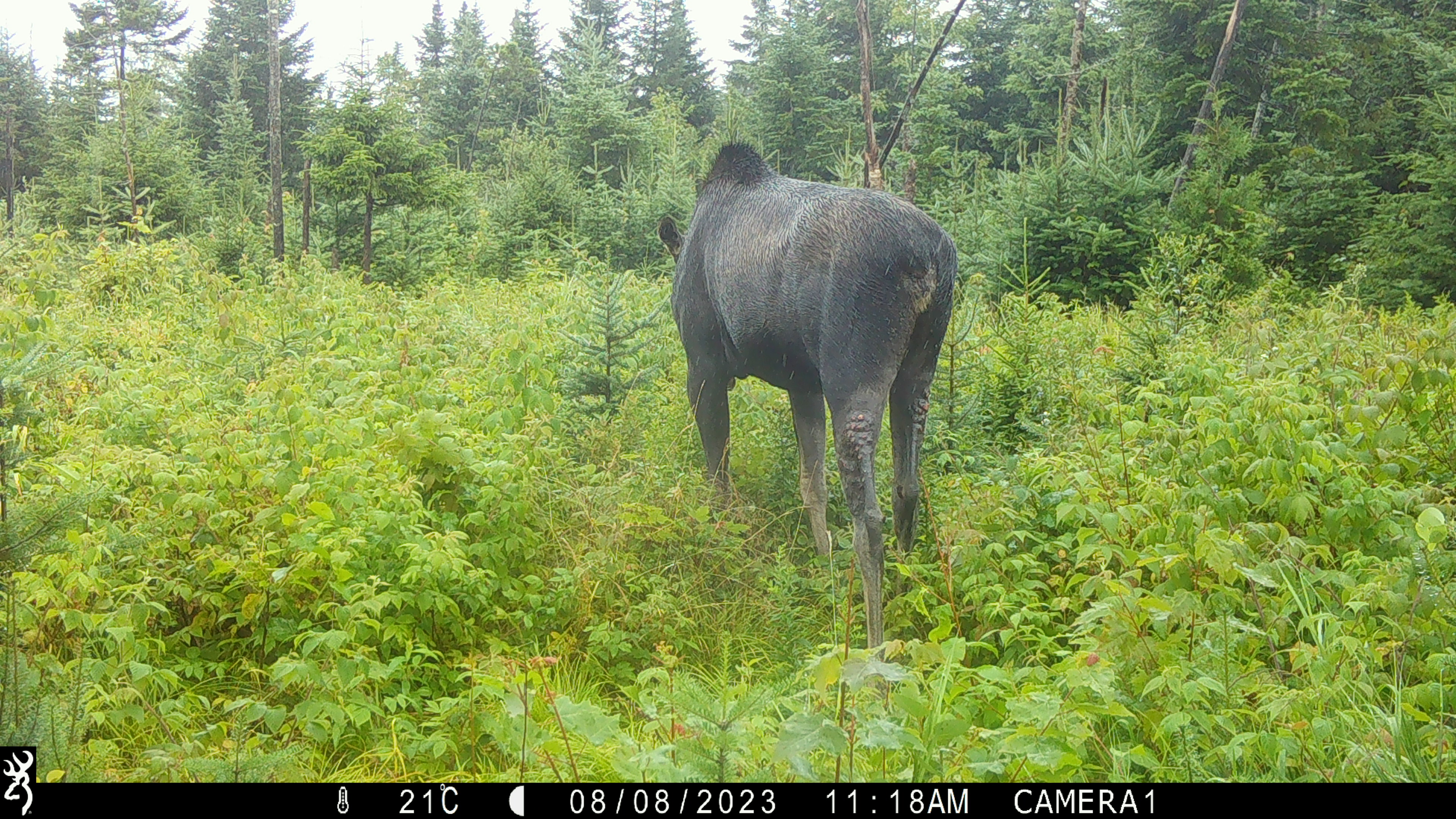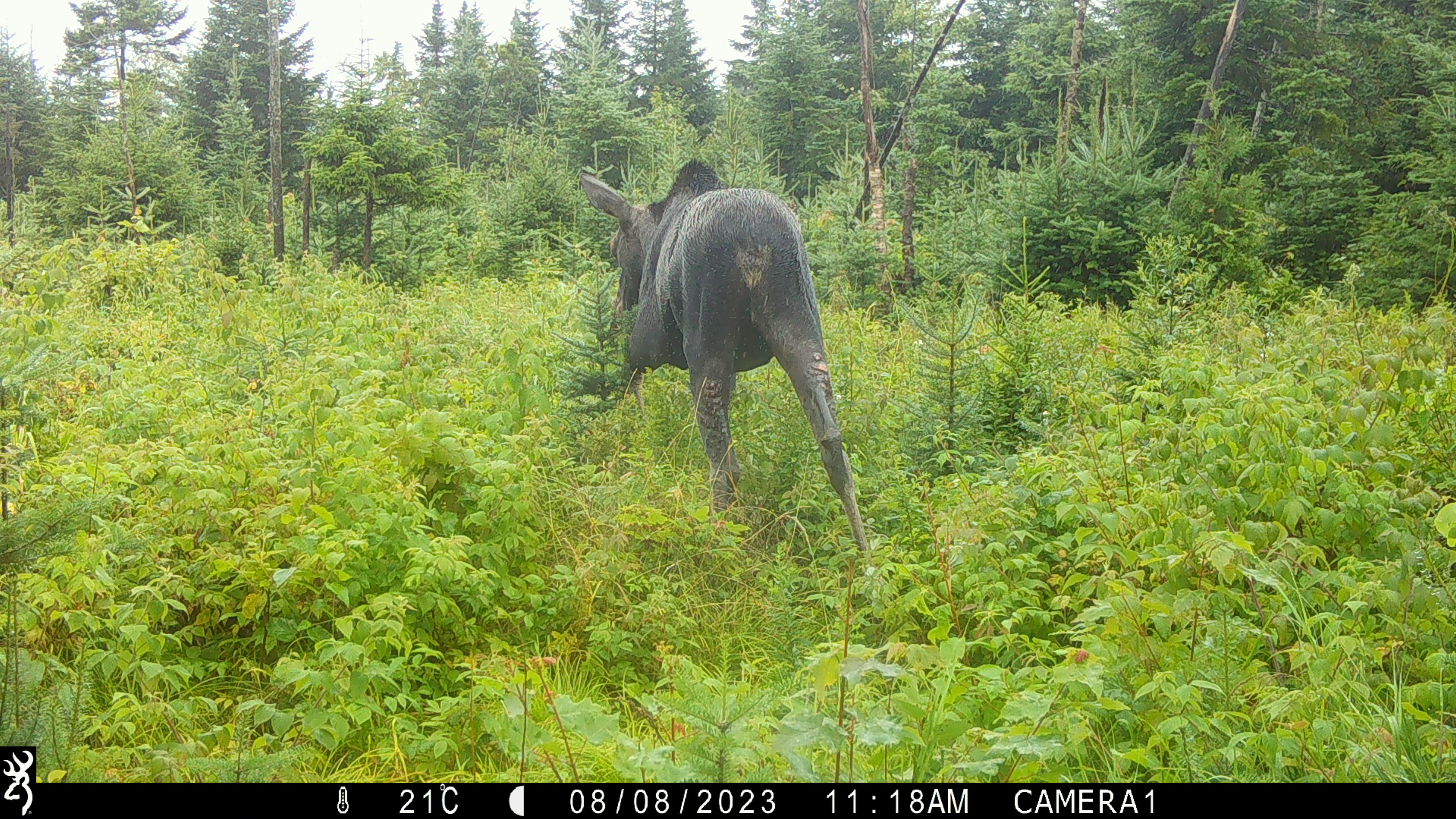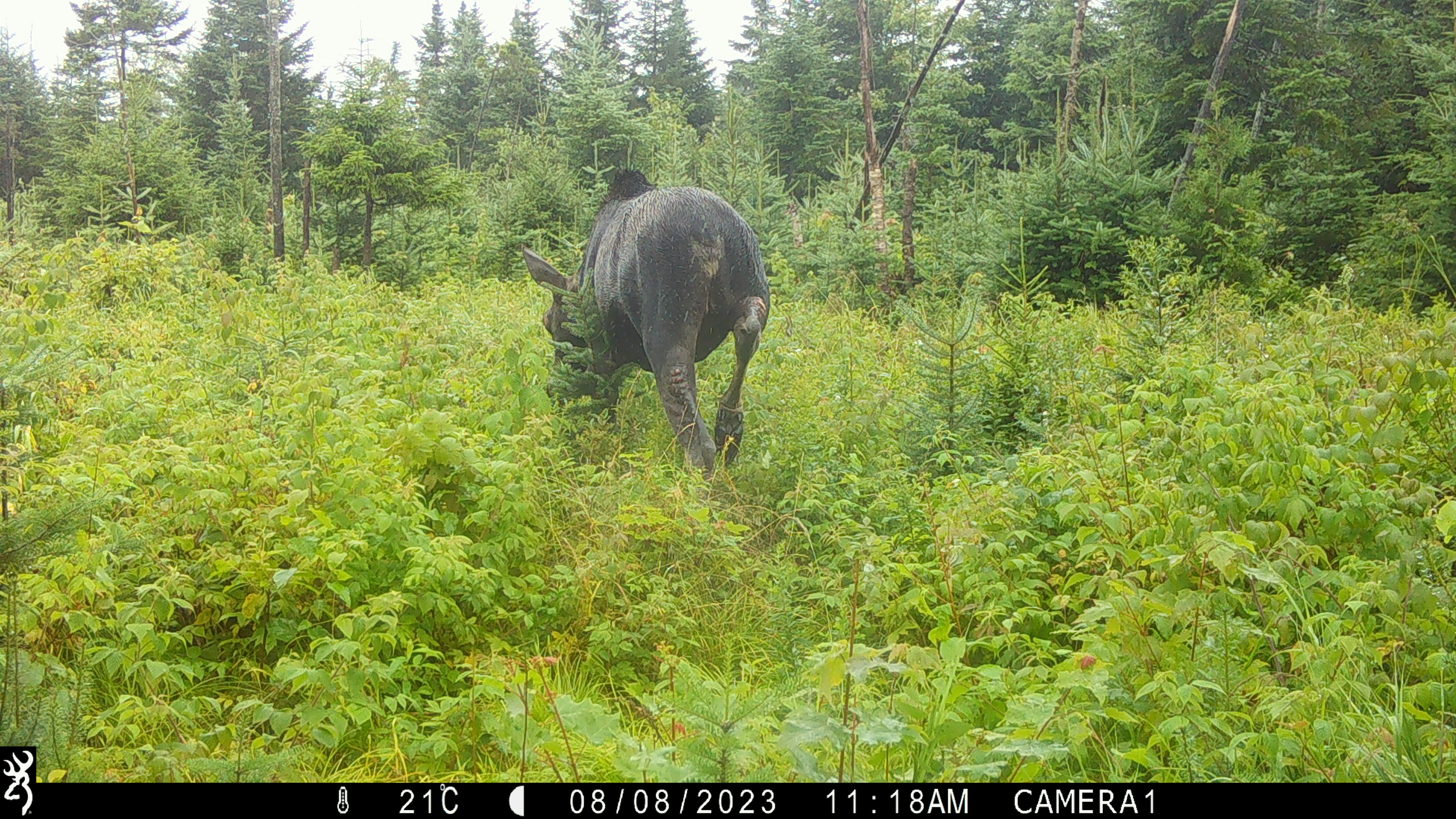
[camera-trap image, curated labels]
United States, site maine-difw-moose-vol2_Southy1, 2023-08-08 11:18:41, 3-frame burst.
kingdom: Animalia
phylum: Chordata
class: Mammalia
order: Artiodactyla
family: Cervidae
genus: Alces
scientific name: Alces alces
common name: moose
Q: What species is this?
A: Moose (Alces alces).